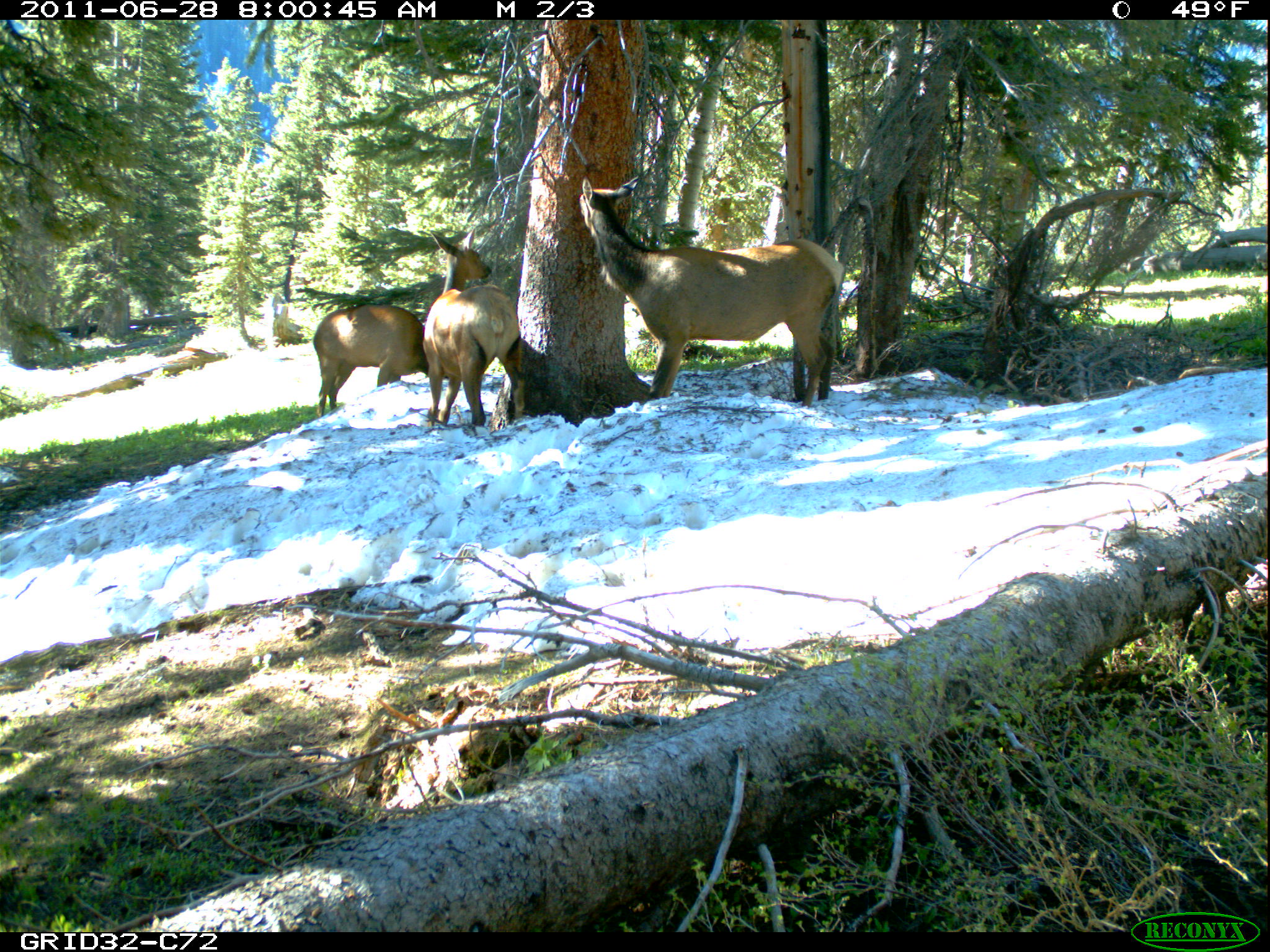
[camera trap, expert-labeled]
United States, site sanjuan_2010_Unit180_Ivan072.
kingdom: Animalia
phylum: Chordata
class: Mammalia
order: Artiodactyla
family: Cervidae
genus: Cervus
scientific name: Cervus elaphus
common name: red deer